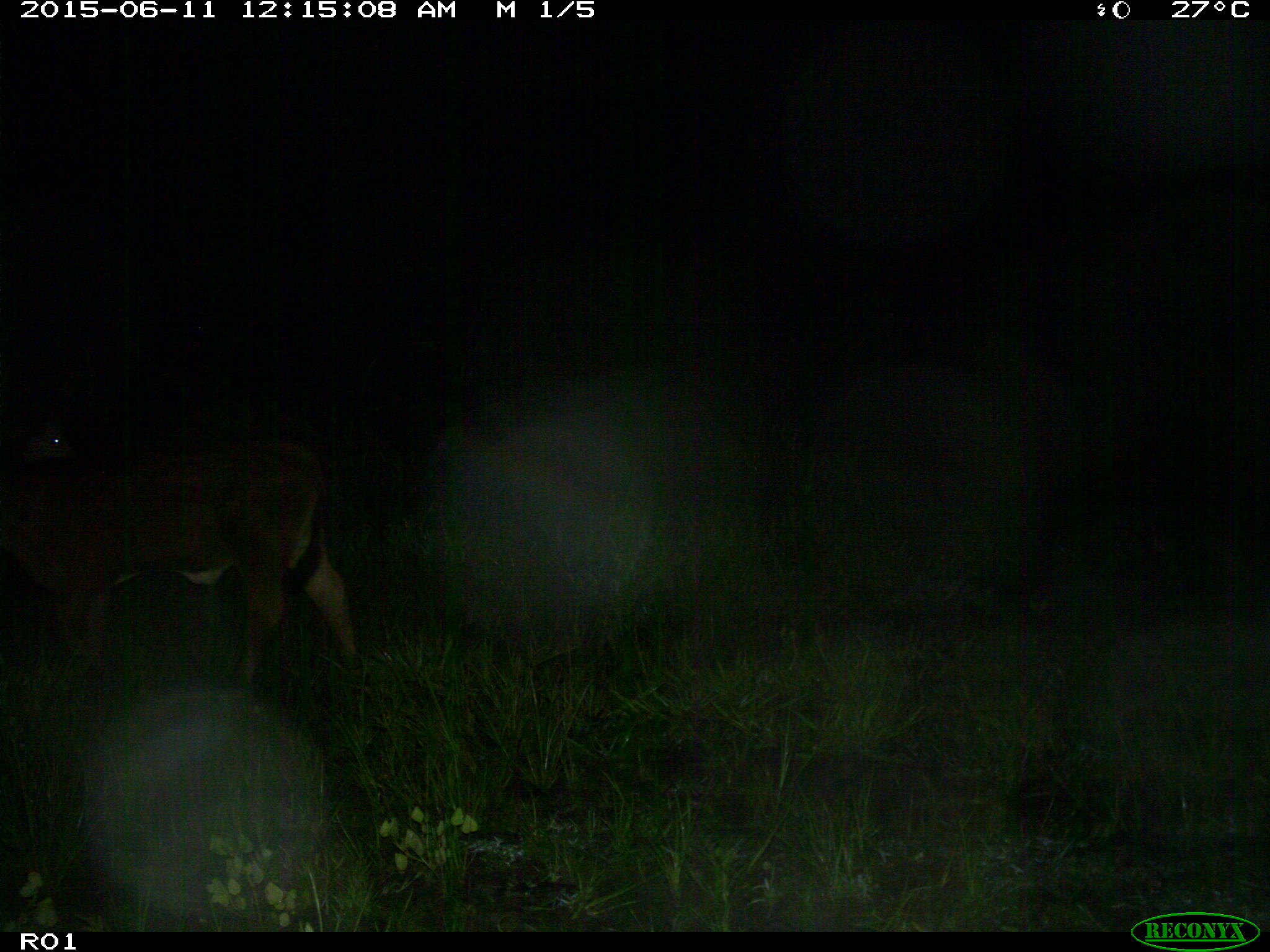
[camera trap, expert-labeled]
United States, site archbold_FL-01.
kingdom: Animalia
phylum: Chordata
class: Mammalia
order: Artiodactyla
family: Bovidae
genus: Bos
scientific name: Bos taurus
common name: domestic cow